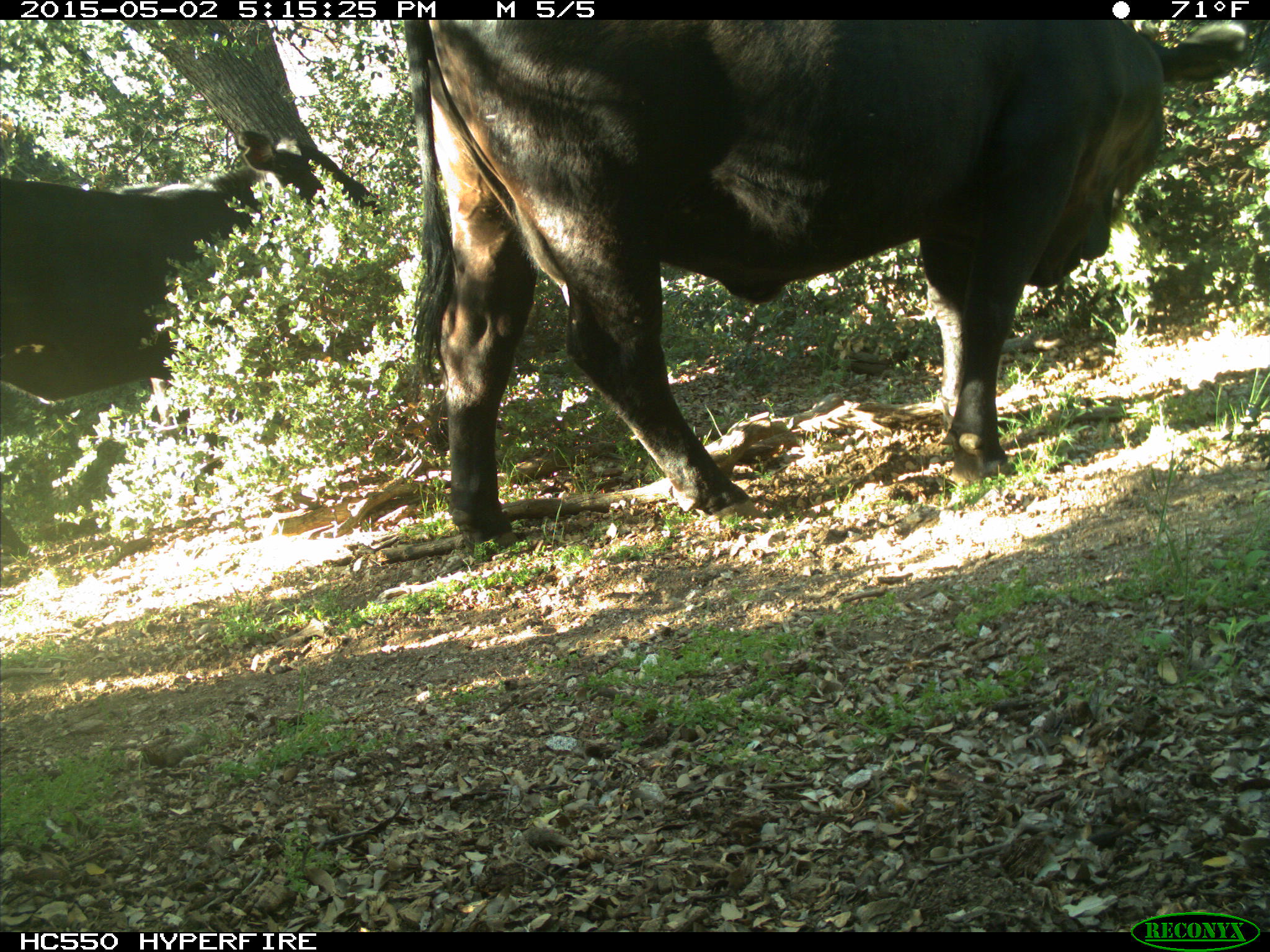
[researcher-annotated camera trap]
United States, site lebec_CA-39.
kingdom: Animalia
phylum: Chordata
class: Mammalia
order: Artiodactyla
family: Bovidae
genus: Bos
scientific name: Bos taurus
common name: domestic cow